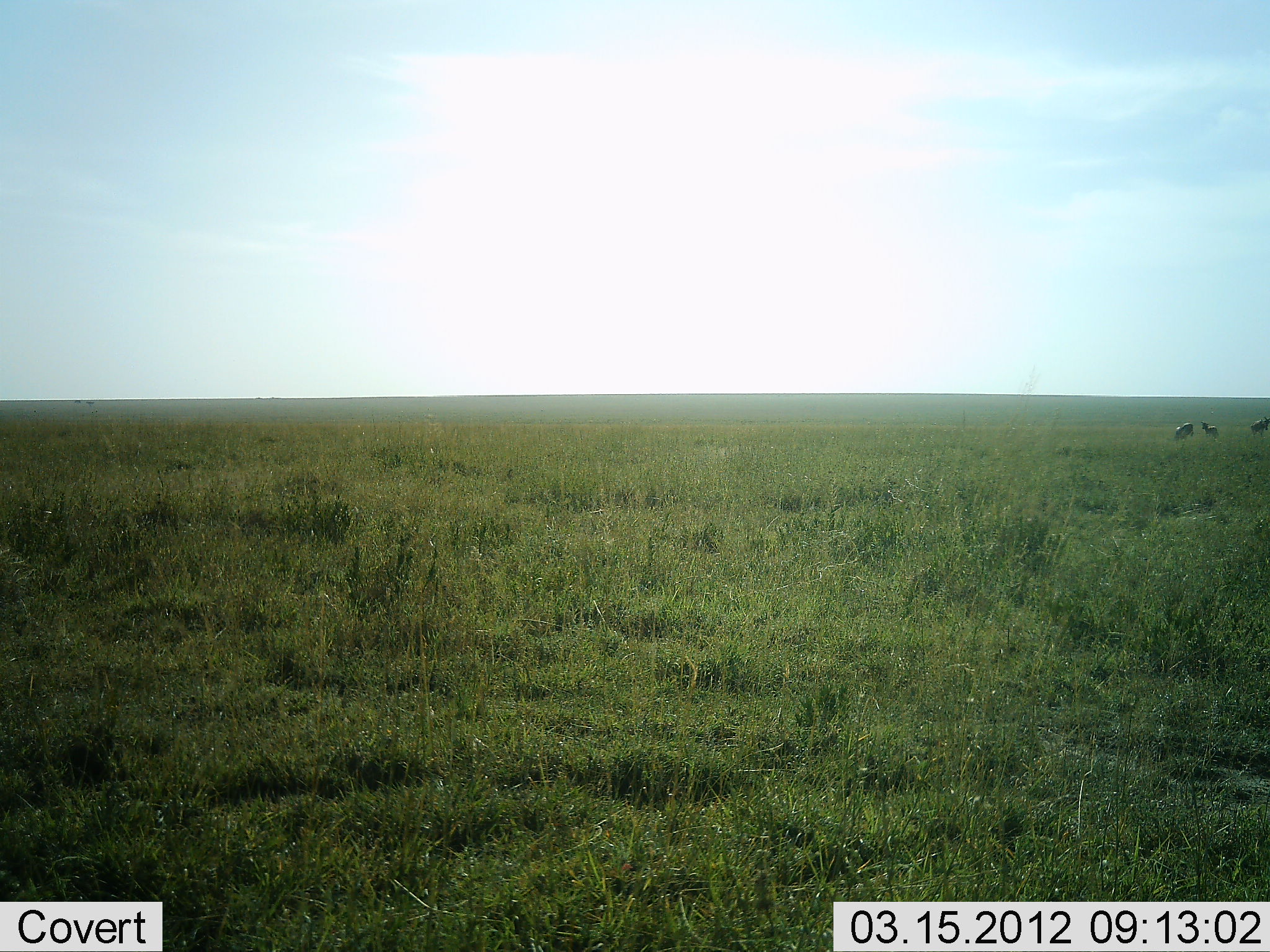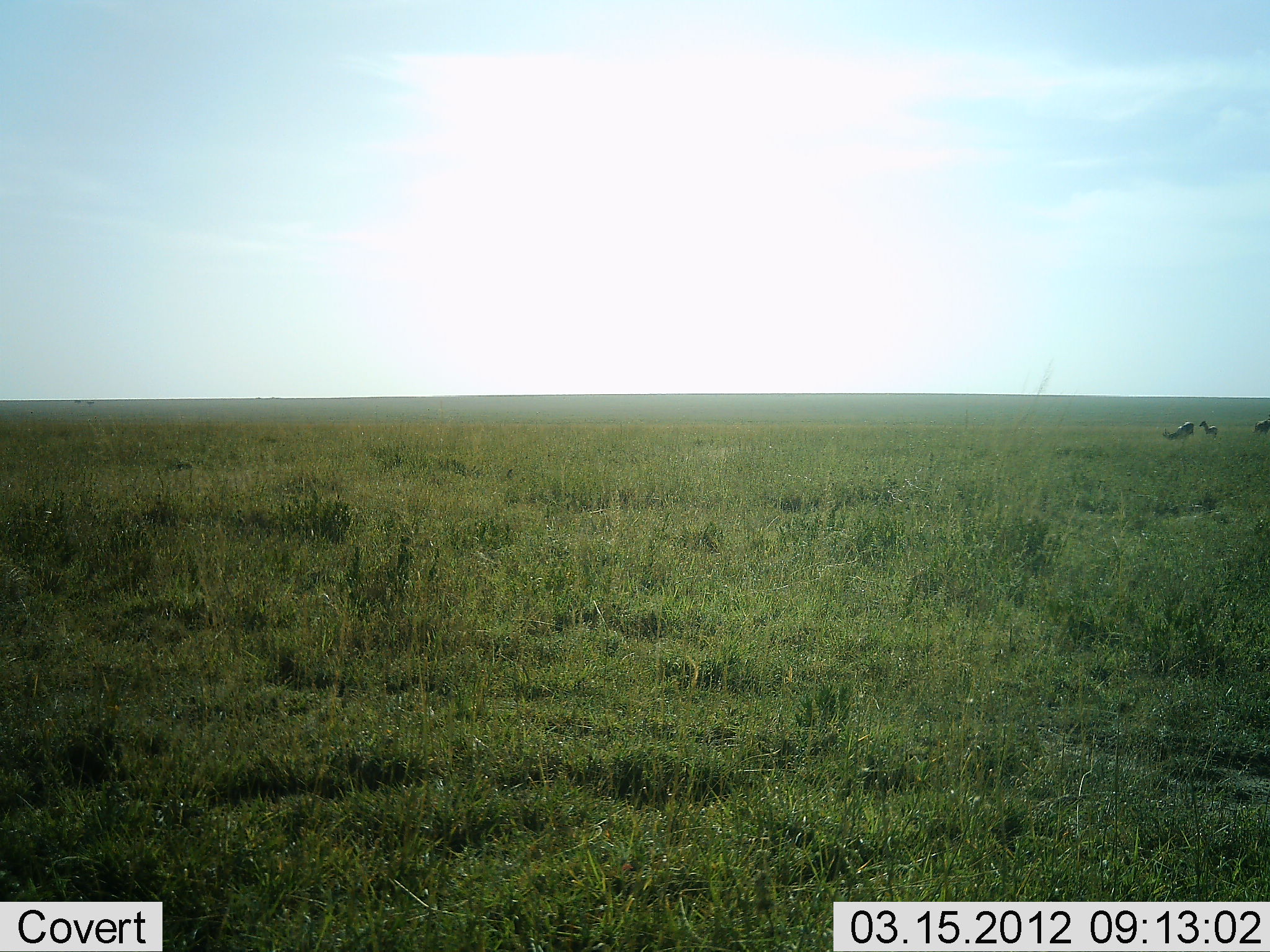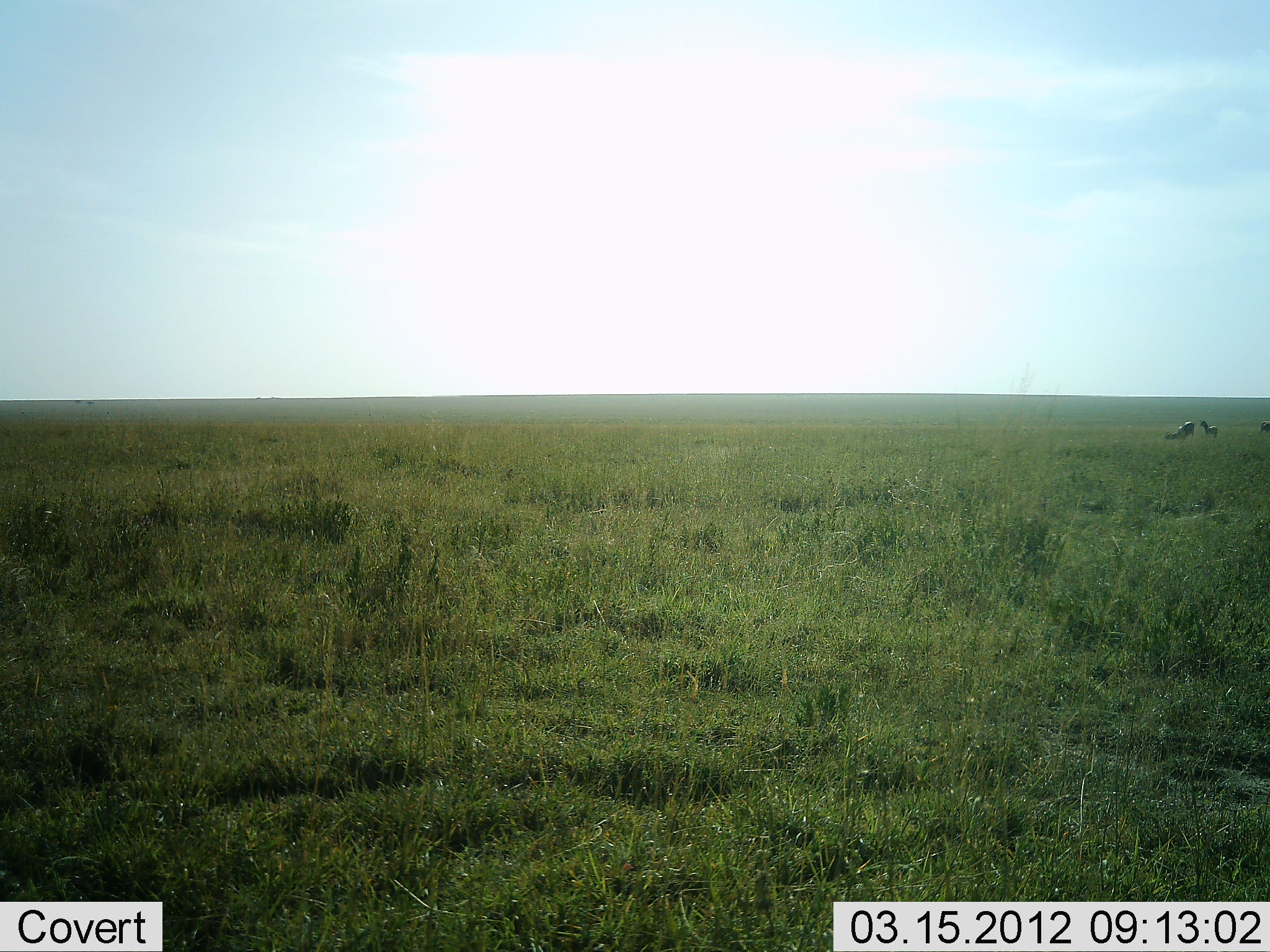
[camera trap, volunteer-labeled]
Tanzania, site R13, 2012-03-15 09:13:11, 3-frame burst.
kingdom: Animalia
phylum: Chordata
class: Mammalia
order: Artiodactyla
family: Bovidae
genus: Connochaetes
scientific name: Connochaetes taurinus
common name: blue wildebeest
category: wildebeest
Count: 3.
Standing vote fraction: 71%.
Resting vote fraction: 0%.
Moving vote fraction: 43%.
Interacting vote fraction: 0%.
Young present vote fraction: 14%.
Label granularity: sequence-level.